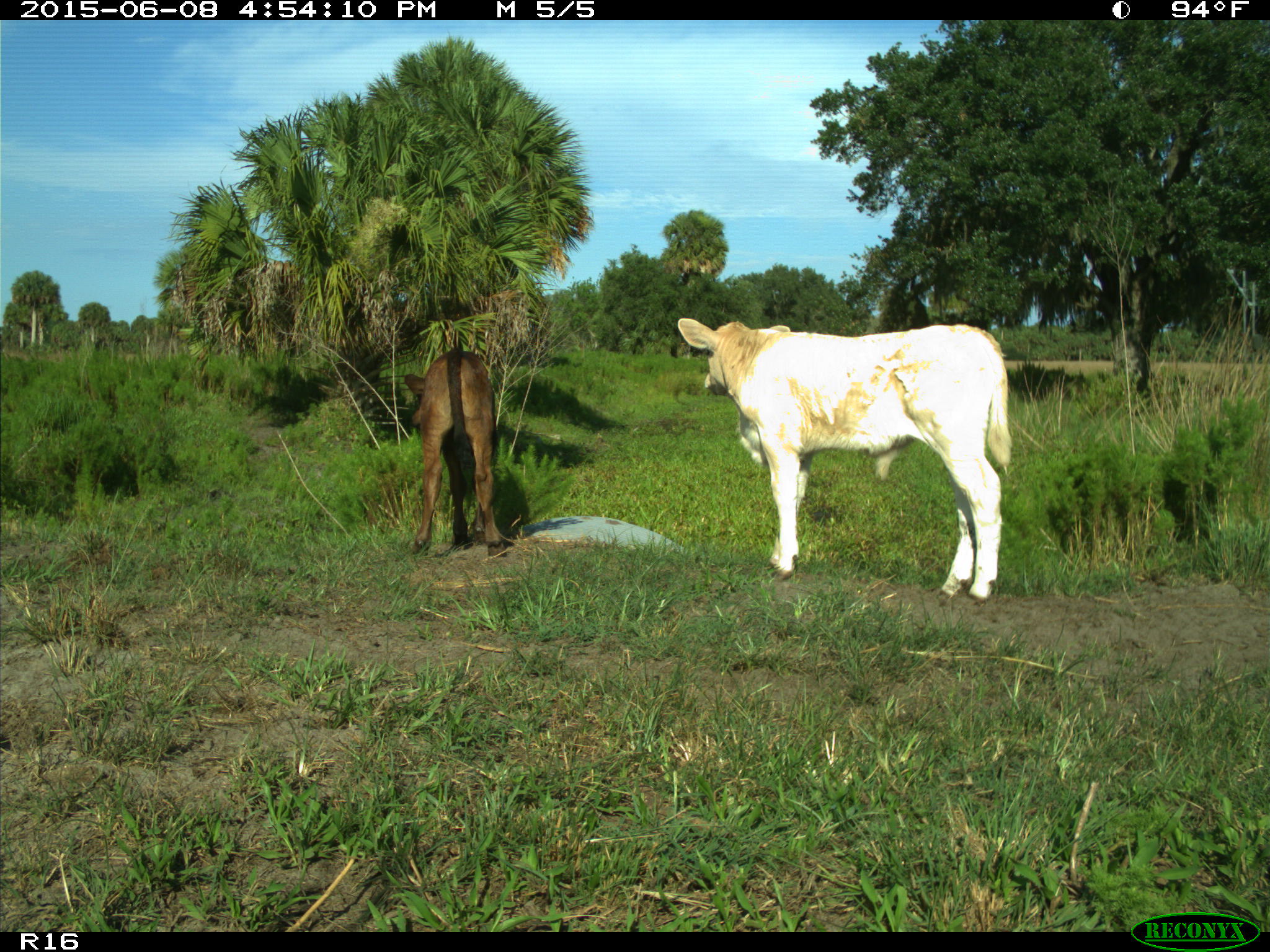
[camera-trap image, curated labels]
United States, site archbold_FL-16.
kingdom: Animalia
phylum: Chordata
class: Mammalia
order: Artiodactyla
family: Bovidae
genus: Bos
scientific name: Bos taurus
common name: domestic cow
Bos taurus (domestic cow).